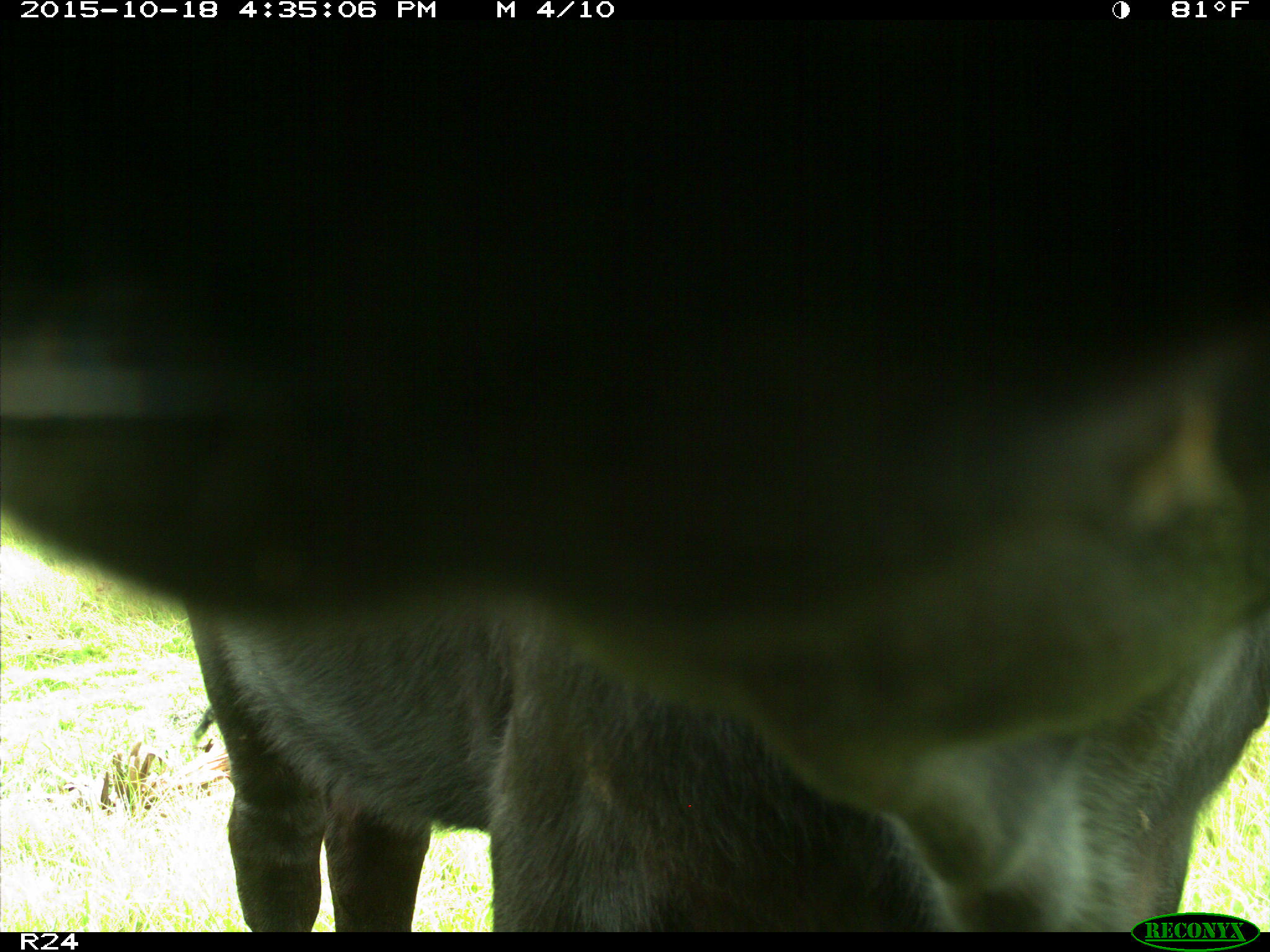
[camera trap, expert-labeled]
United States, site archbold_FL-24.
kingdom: Animalia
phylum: Chordata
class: Mammalia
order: Artiodactyla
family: Bovidae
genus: Bos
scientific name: Bos taurus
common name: domestic cow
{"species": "Bos taurus (domestic cow)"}